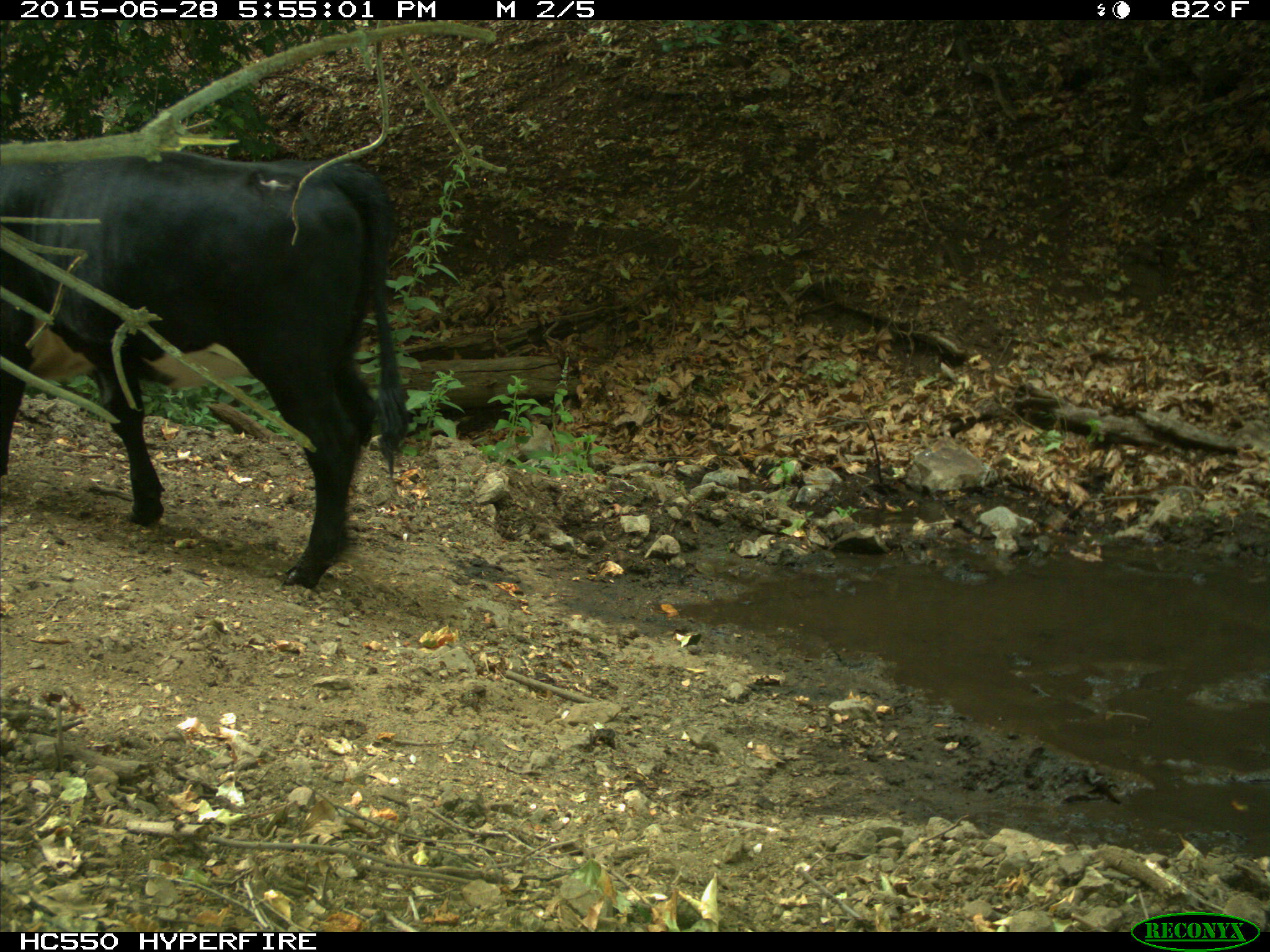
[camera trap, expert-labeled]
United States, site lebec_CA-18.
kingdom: Animalia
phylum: Chordata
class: Mammalia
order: Artiodactyla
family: Bovidae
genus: Bos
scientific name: Bos taurus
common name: domestic cow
Bos taurus (domestic cow).